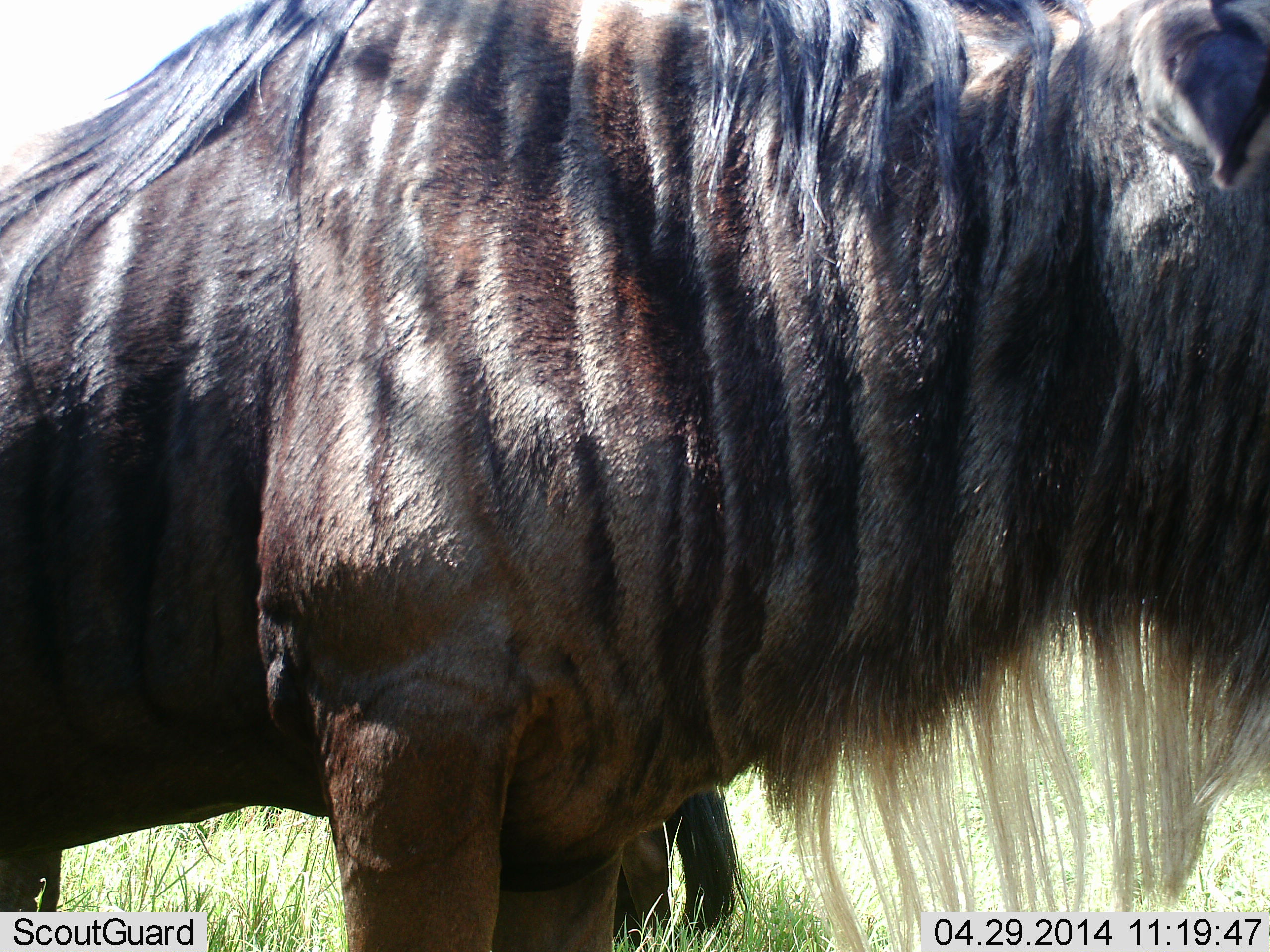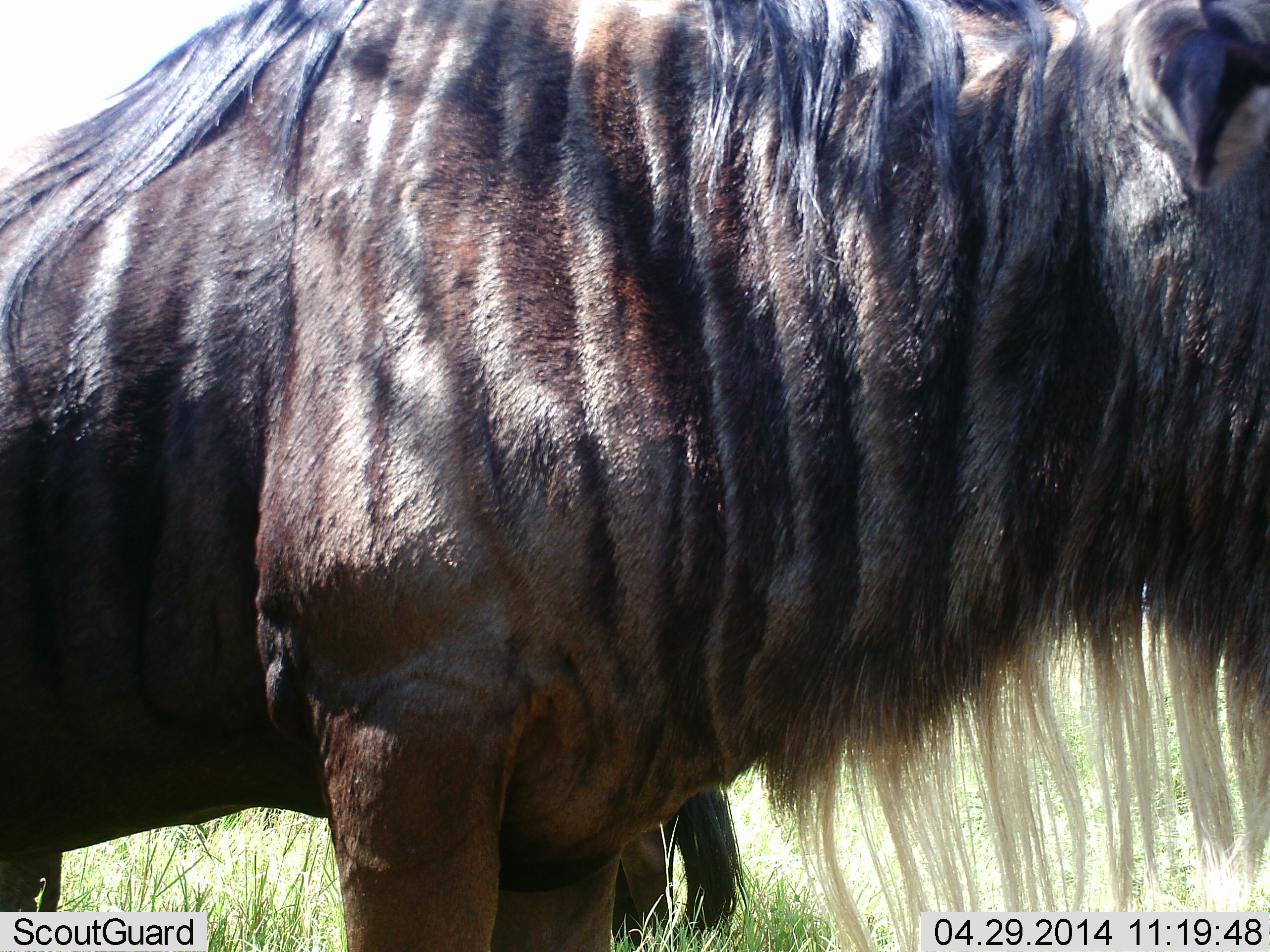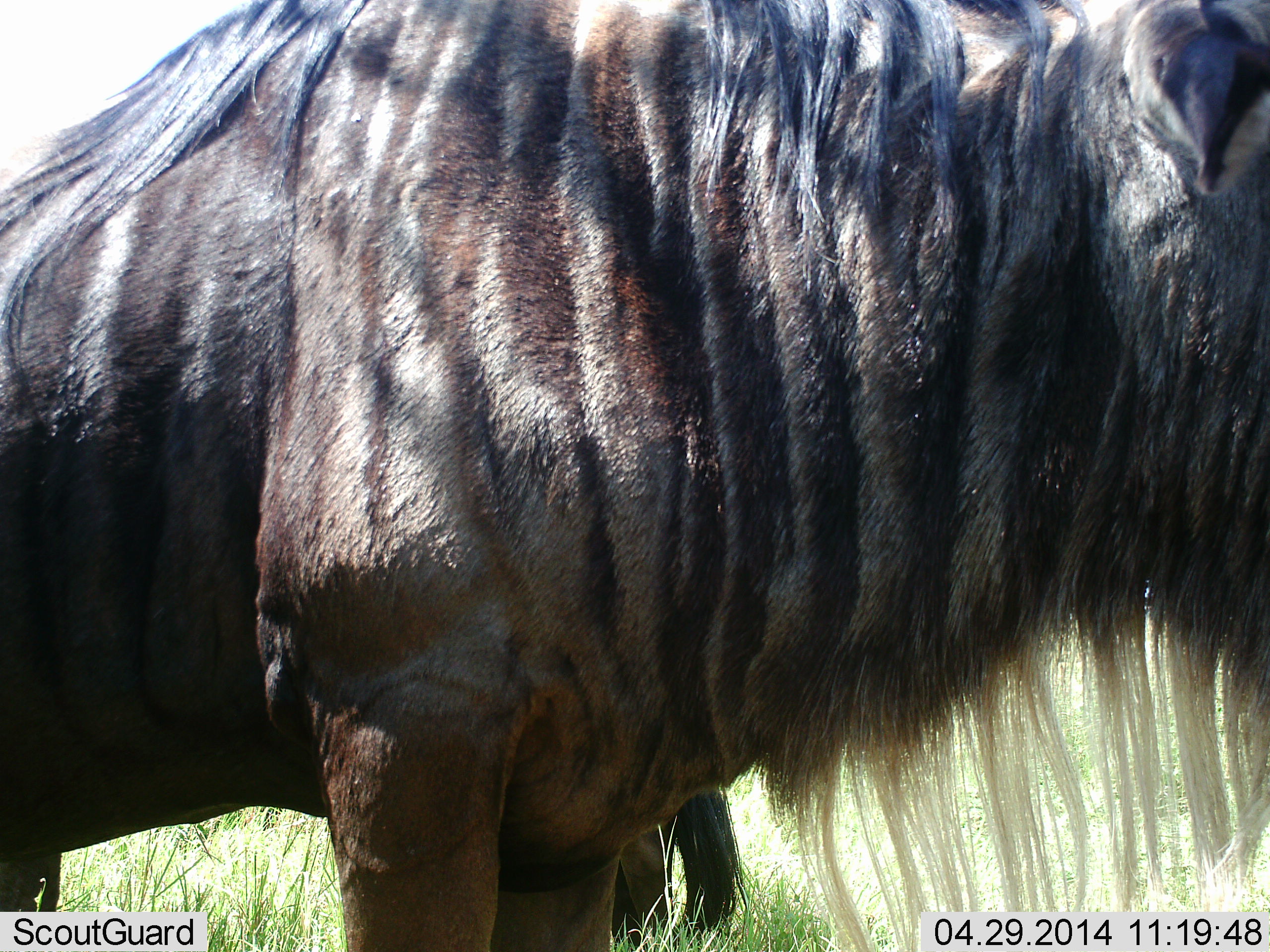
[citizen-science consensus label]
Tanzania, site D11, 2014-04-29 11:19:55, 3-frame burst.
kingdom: Animalia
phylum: Chordata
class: Mammalia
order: Artiodactyla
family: Bovidae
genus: Connochaetes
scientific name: Connochaetes taurinus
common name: blue wildebeest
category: wildebeest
Wildebeest (blue wildebeest) (Connochaetes taurinus), count 1. Behavior (volunteer vote fractions): standing 100%, resting 0%, moving 10%, interacting 0%. Young present (vote fraction): 0%. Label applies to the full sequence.